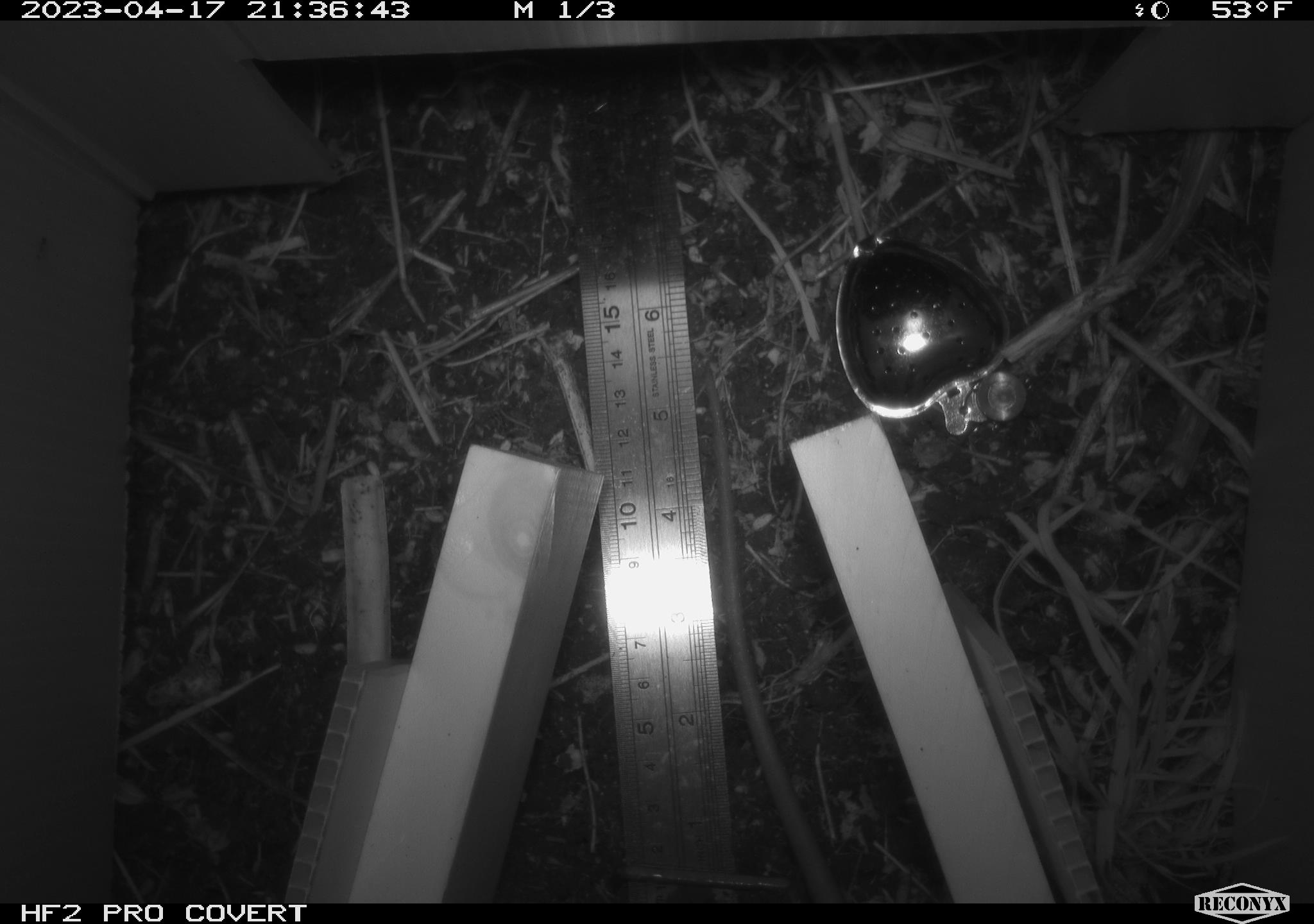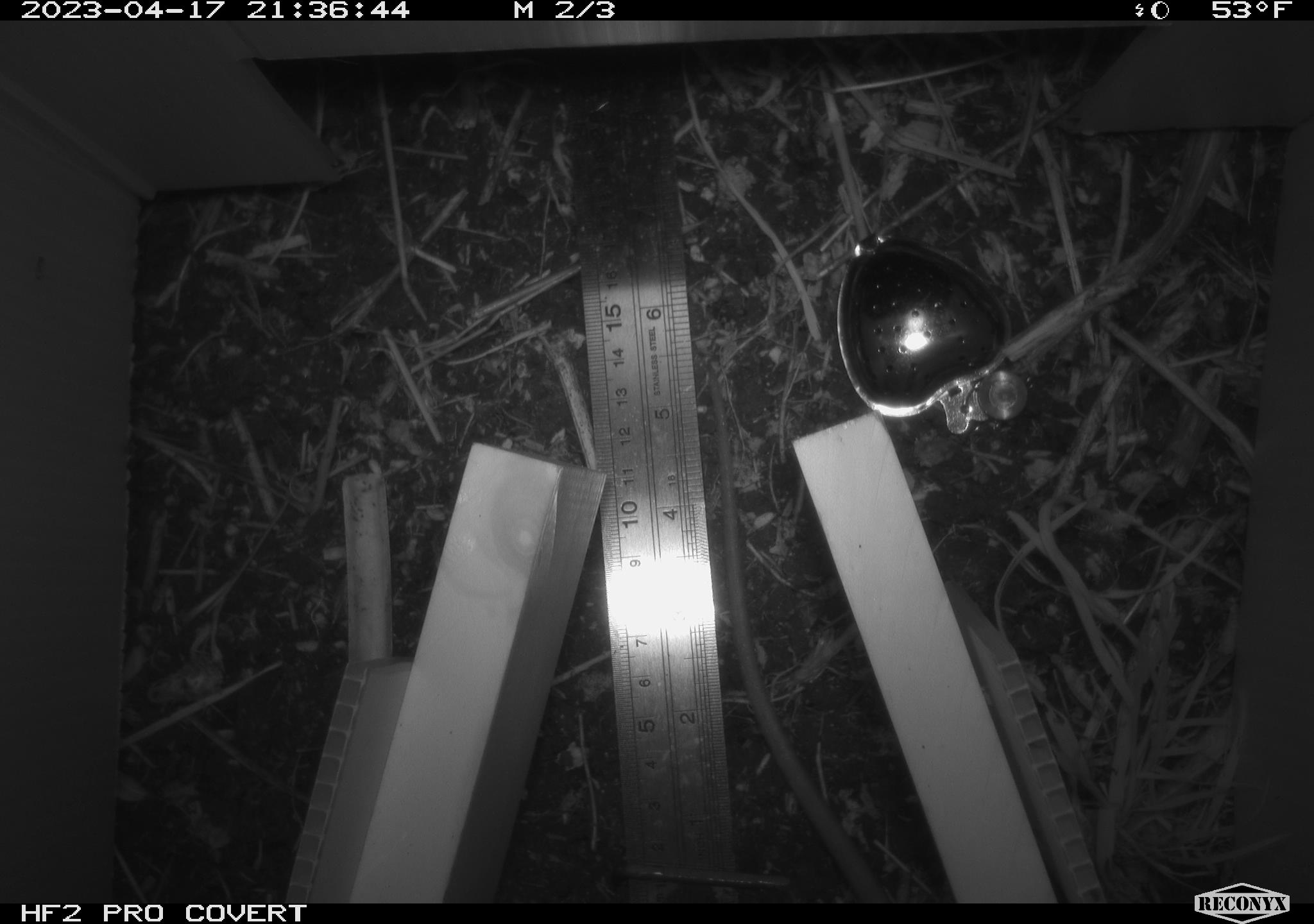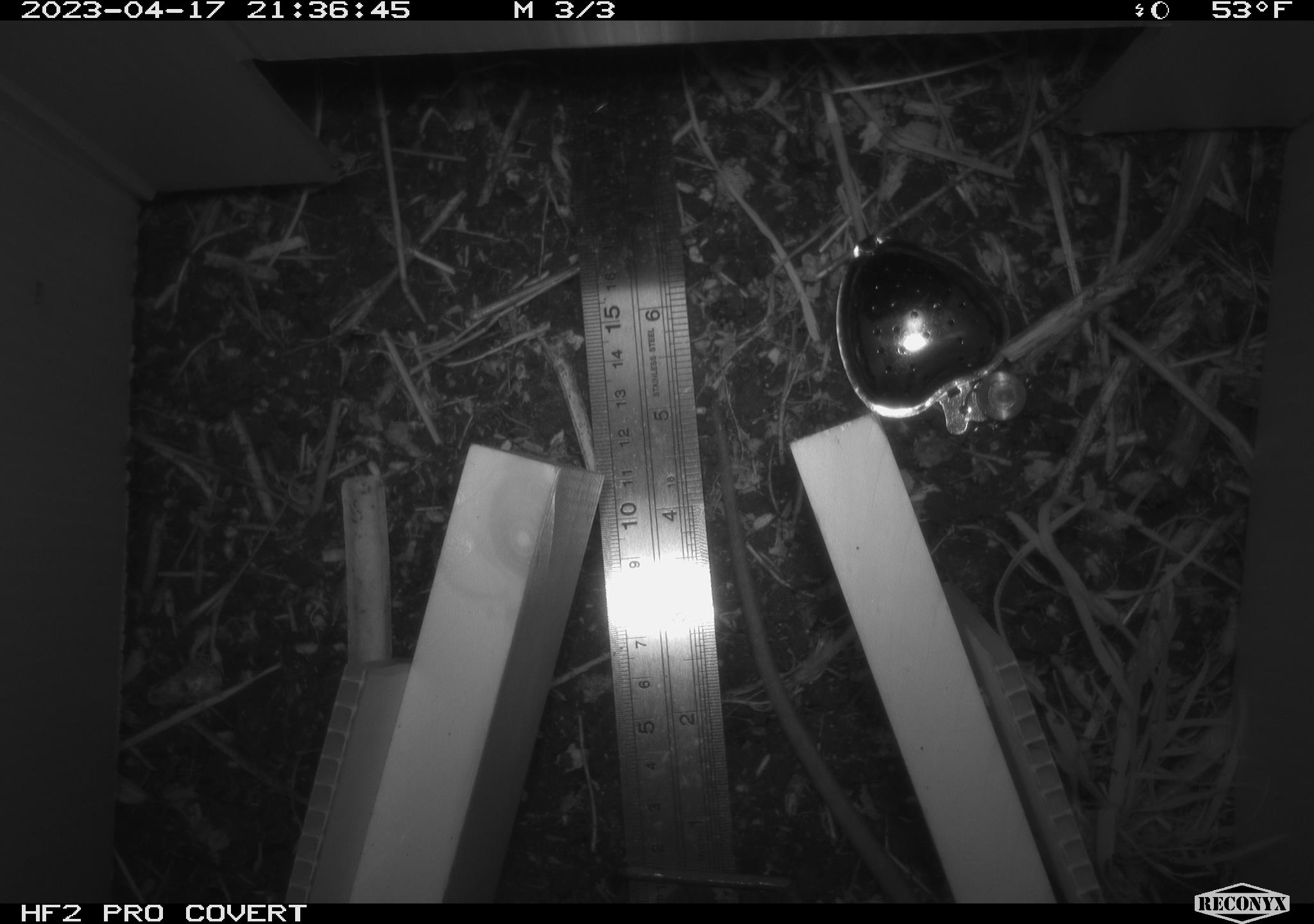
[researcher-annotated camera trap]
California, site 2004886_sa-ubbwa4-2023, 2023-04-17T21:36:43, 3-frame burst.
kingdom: Animalia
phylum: Chordata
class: Mammalia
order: Rodentia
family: Muridae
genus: Rattus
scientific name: Rattus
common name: rat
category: rattus species